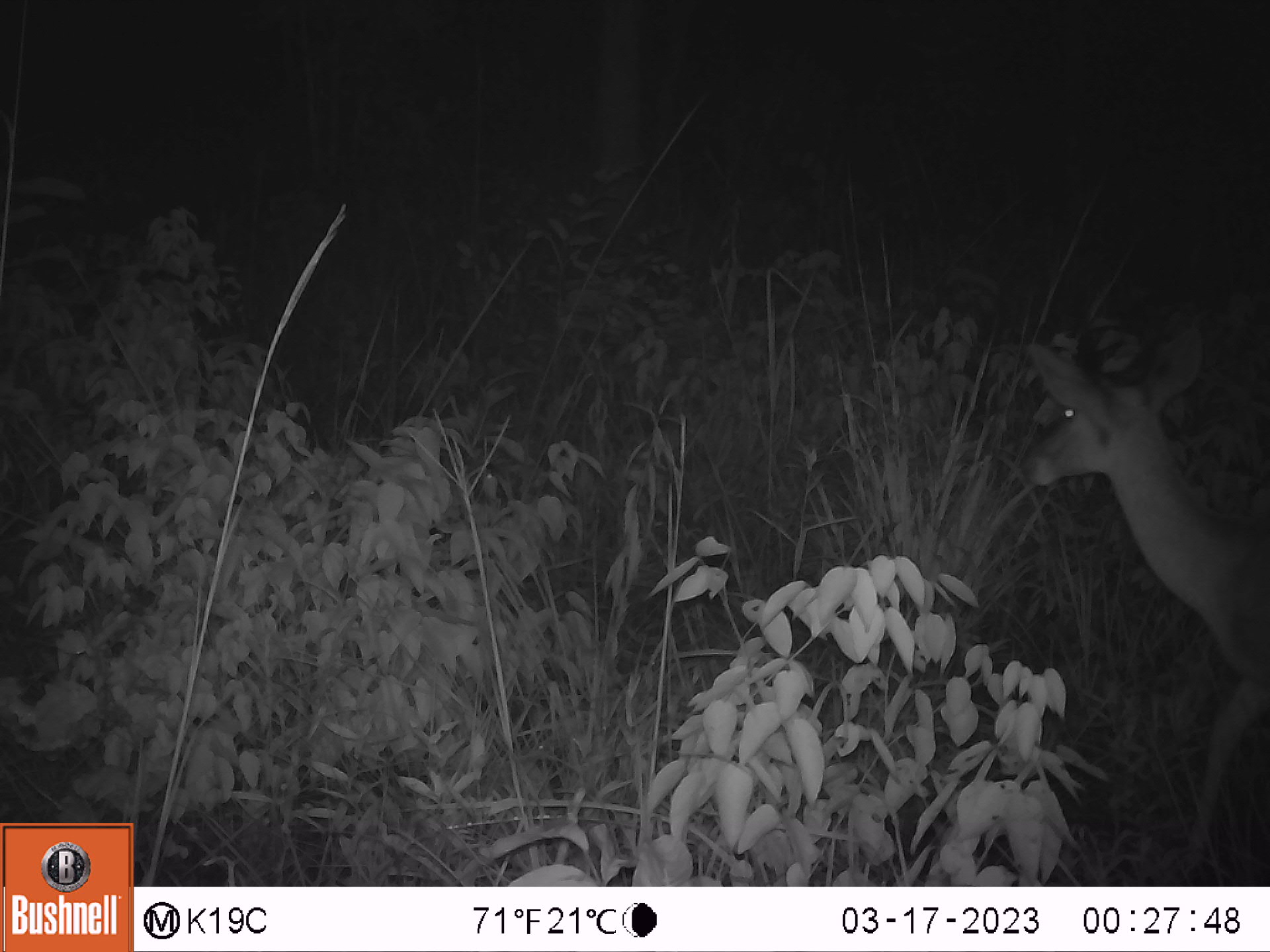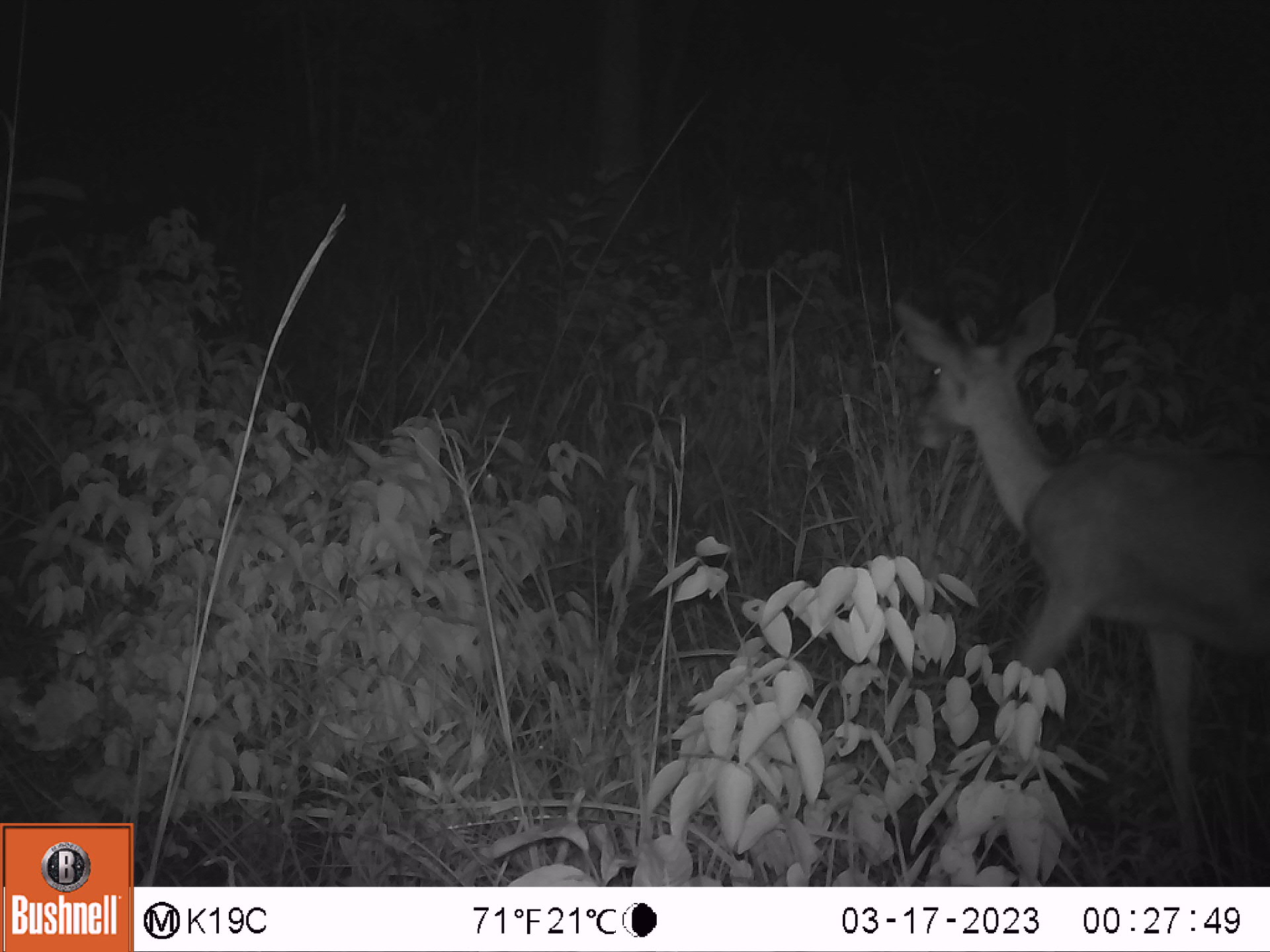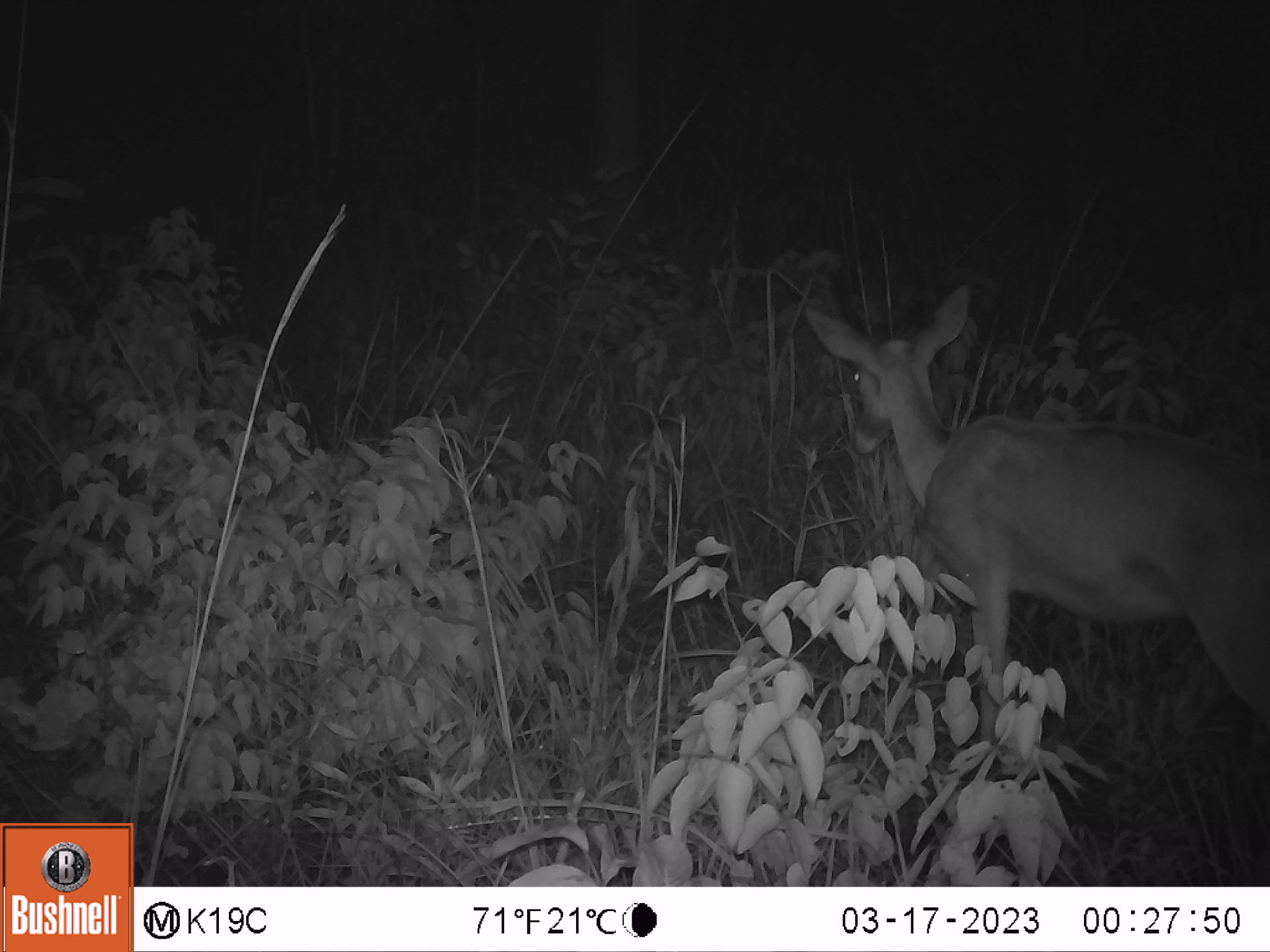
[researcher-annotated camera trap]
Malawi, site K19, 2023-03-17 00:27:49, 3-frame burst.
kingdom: Animalia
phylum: Chordata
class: Mammalia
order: Artiodactyla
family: Bovidae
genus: Redunca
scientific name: Redunca arundinum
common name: southern reedbuck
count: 1